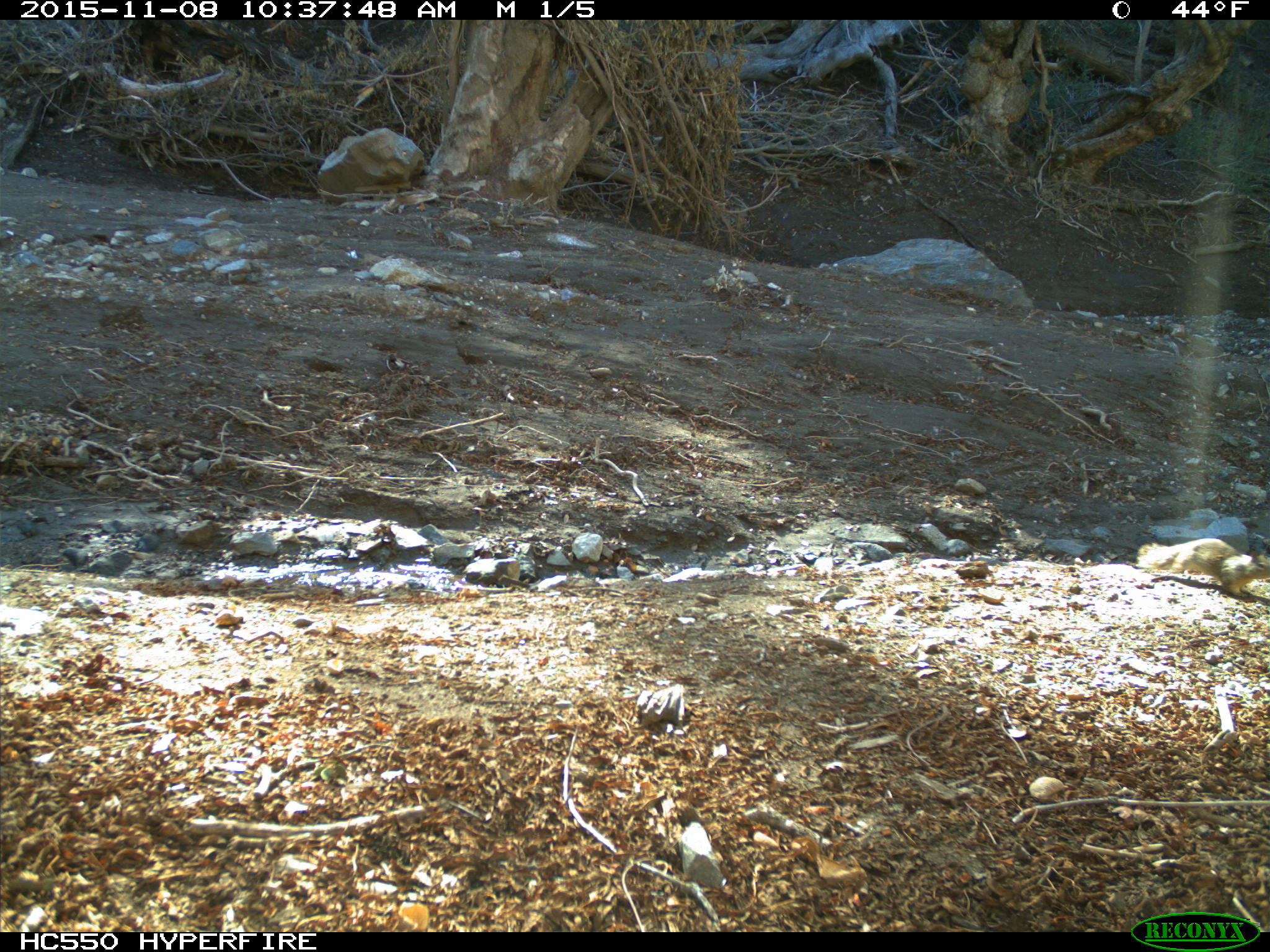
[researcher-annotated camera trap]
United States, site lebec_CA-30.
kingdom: Animalia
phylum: Chordata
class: Mammalia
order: Rodentia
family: Sciuridae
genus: Otospermophilus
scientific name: Otospermophilus beecheyi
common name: california ground squirrel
Otospermophilus beecheyi (california ground squirrel).